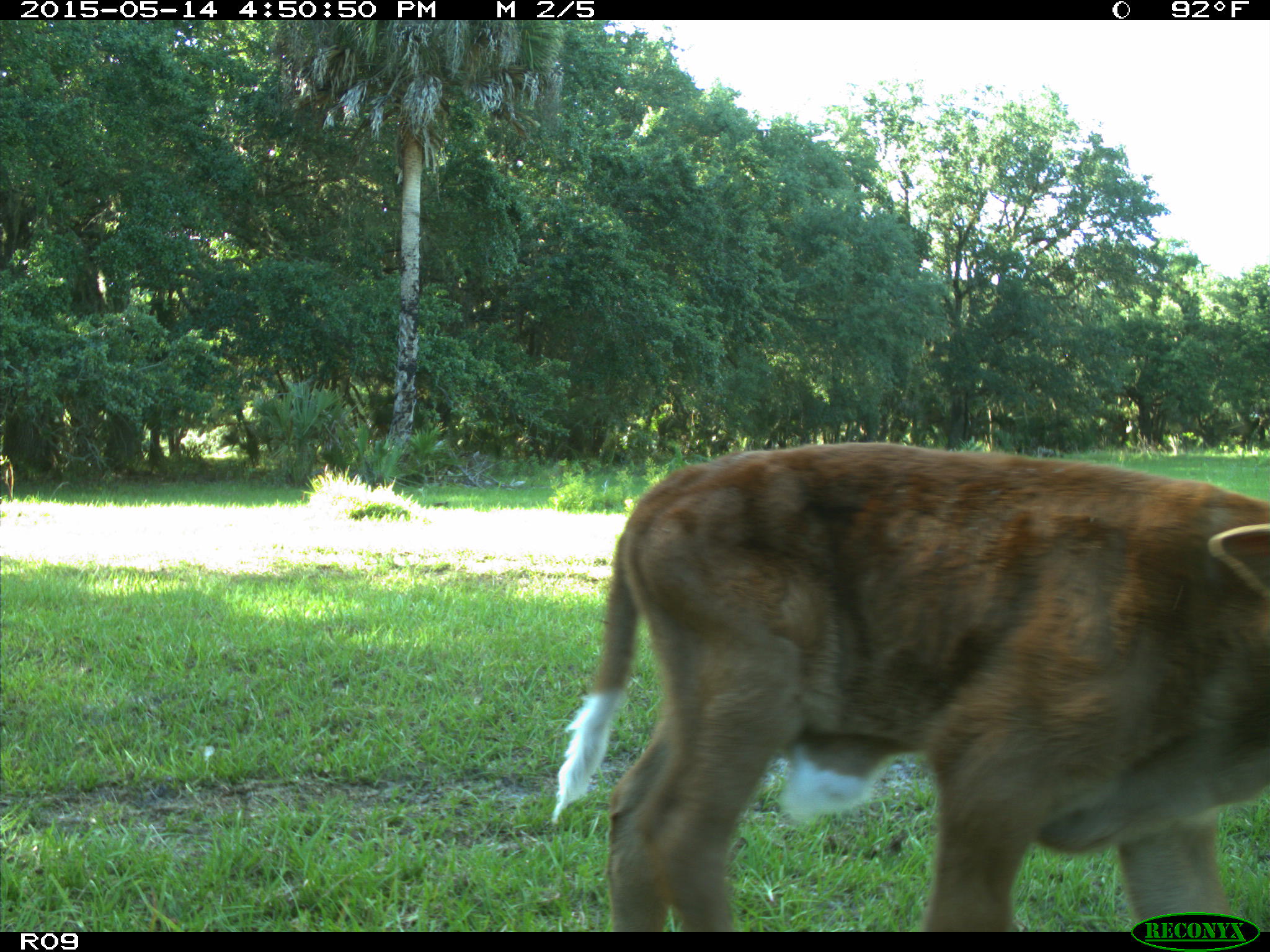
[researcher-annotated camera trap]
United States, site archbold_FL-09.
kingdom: Animalia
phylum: Chordata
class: Mammalia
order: Artiodactyla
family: Bovidae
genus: Bos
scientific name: Bos taurus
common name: domestic cow